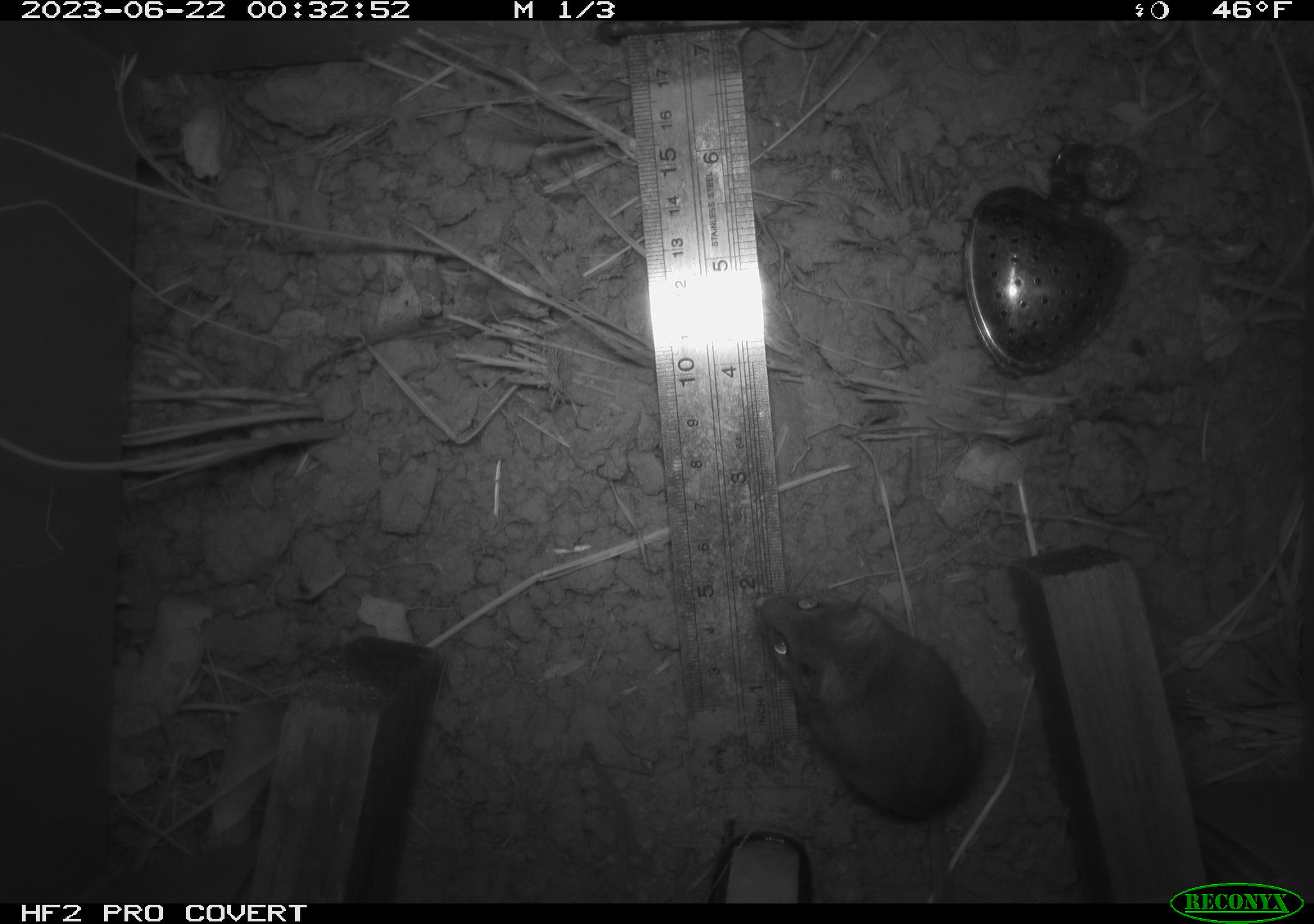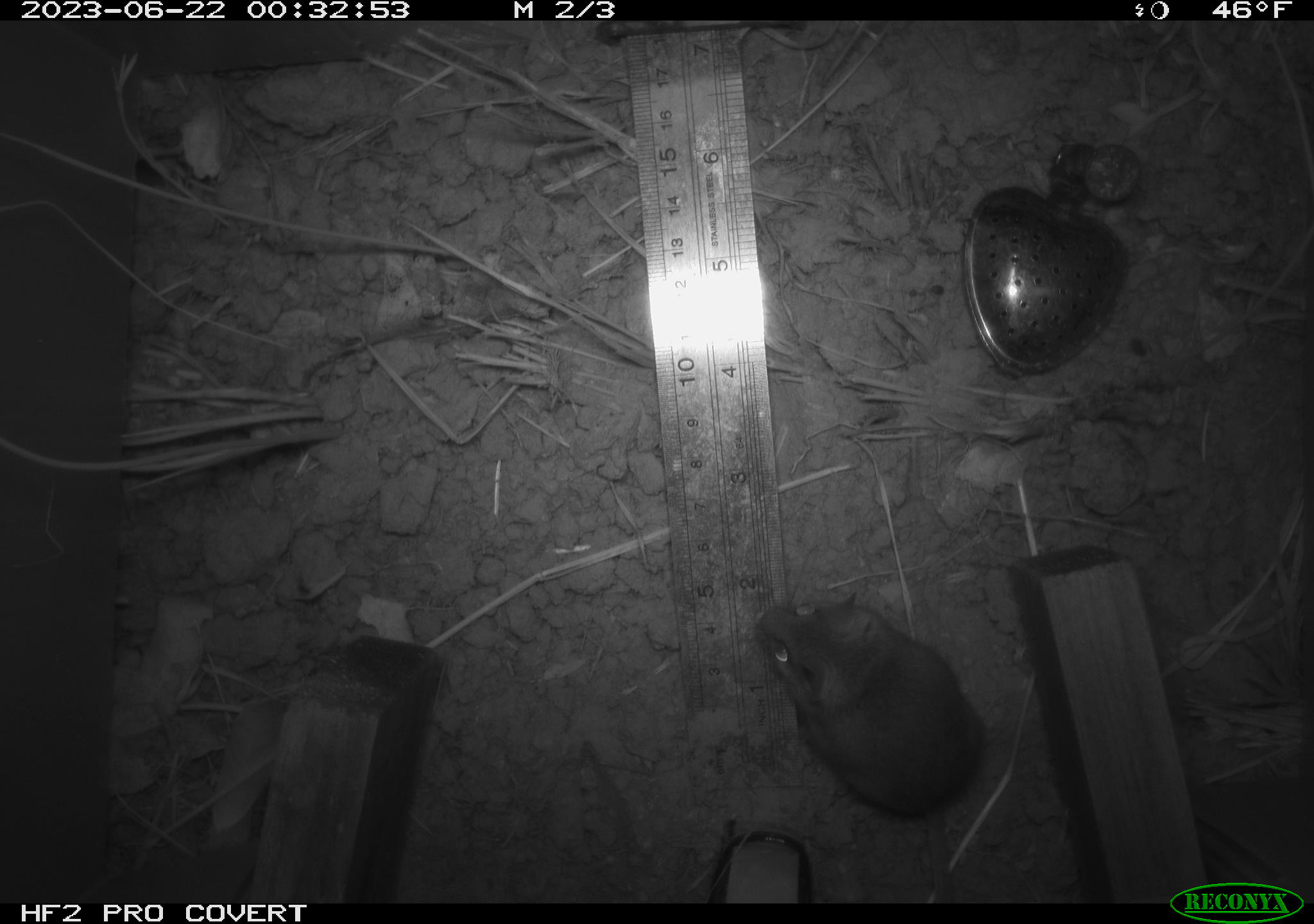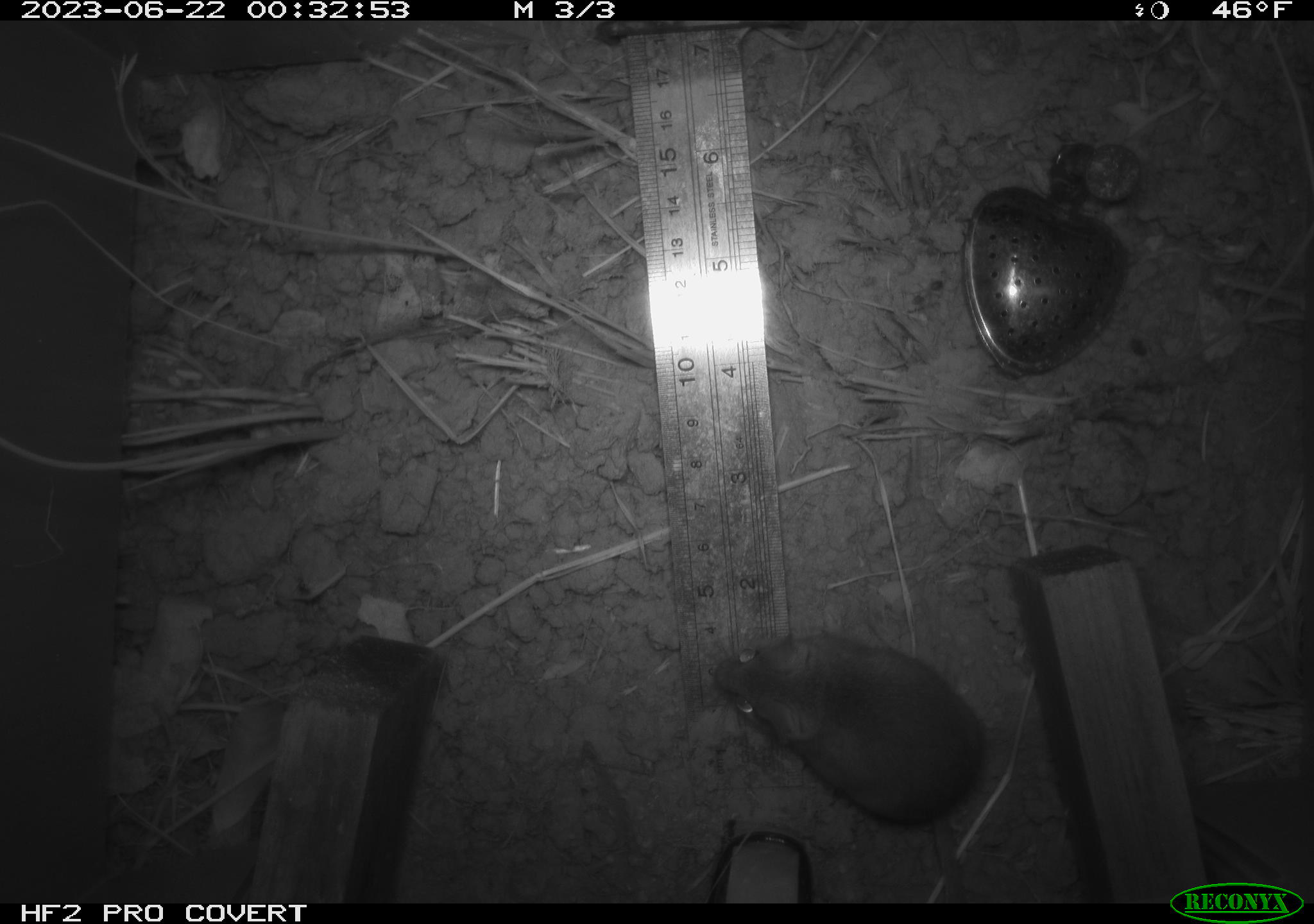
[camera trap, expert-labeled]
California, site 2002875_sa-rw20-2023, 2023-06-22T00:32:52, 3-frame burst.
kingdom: Animalia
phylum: Chordata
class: Mammalia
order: Rodentia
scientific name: Rodentia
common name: mouse species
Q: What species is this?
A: Mouse species (Rodentia).